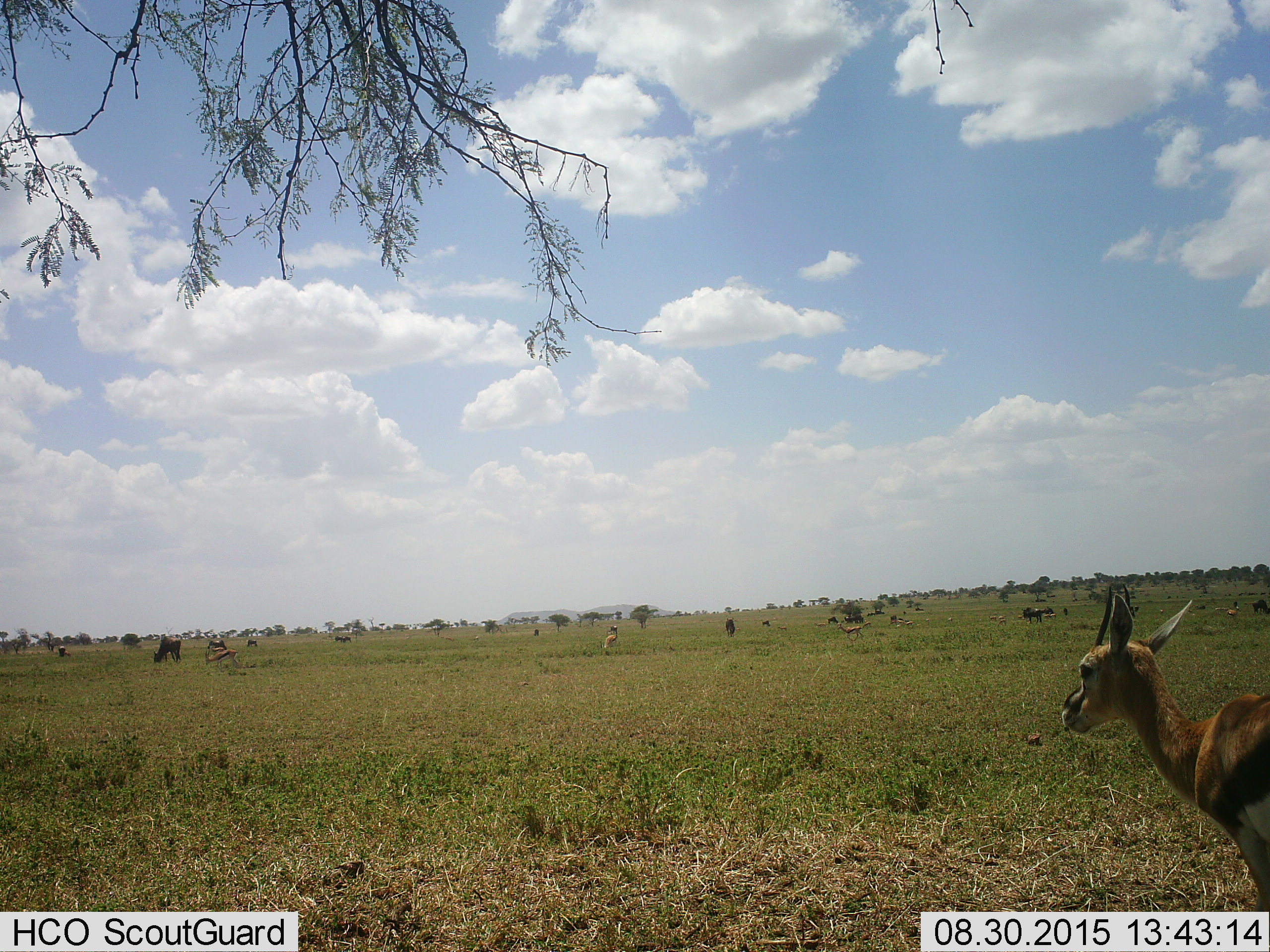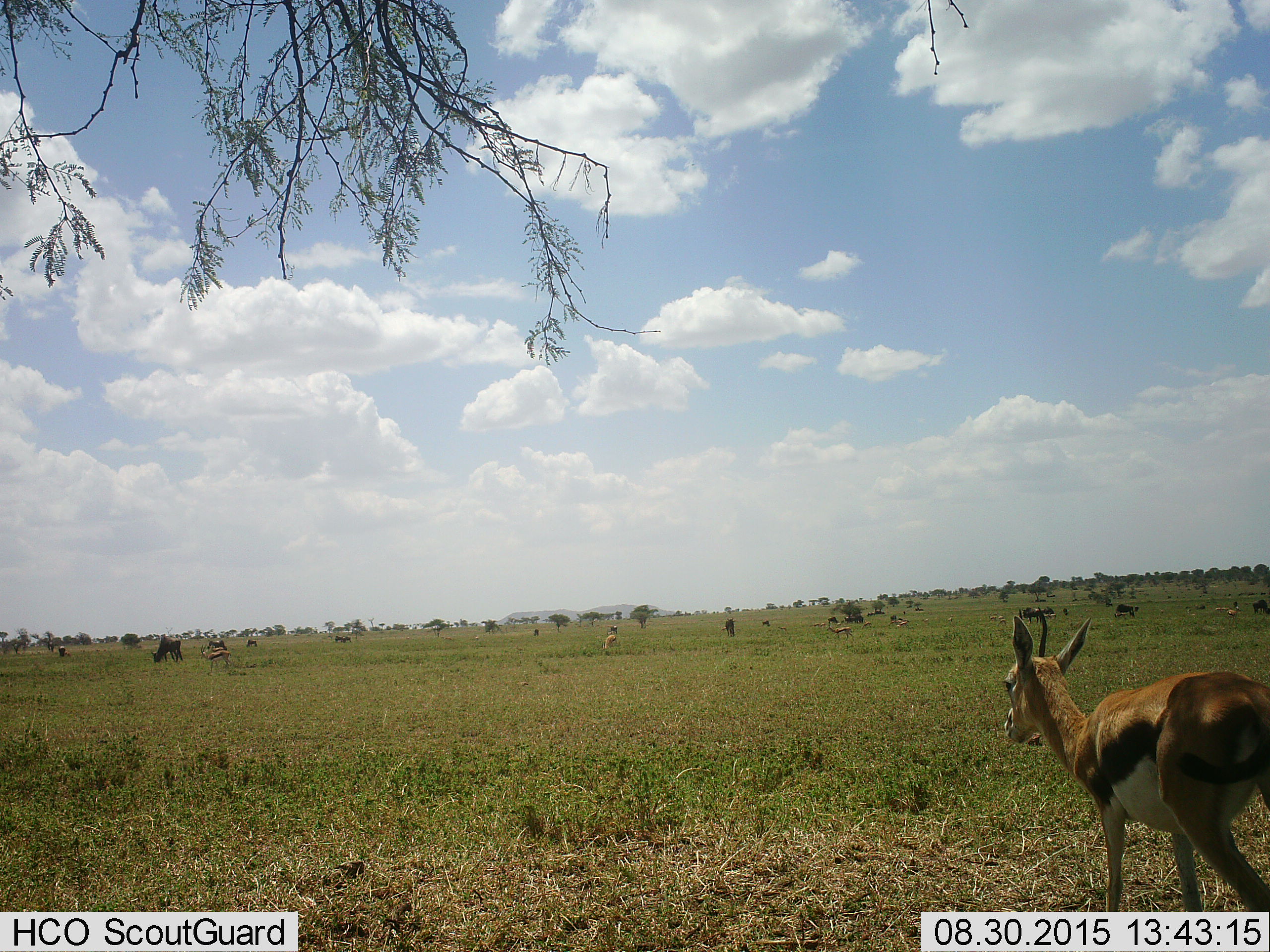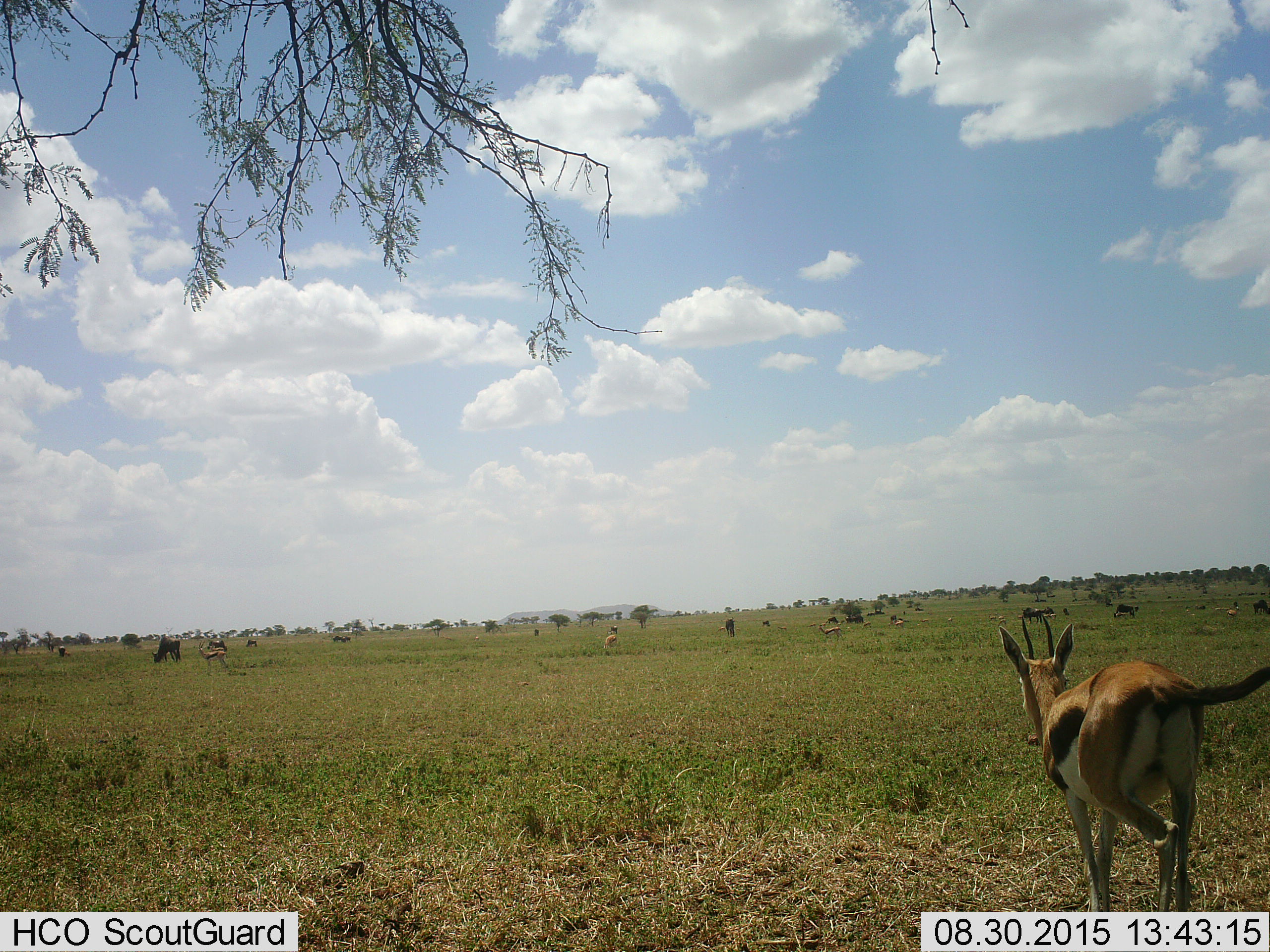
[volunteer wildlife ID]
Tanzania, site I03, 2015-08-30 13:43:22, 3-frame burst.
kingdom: Animalia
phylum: Chordata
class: Mammalia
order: Artiodactyla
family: Bovidae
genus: Eudorcas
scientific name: Eudorcas thomsonii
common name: thomson's gazelle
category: gazellethomsons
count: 11-50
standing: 56%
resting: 11%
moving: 56%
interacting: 0%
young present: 22%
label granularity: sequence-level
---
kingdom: Animalia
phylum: Chordata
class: Mammalia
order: Artiodactyla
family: Bovidae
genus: Connochaetes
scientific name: Connochaetes taurinus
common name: blue wildebeest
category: wildebeest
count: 11-50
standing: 100%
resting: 0%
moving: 40%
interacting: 0%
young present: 0%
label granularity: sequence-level